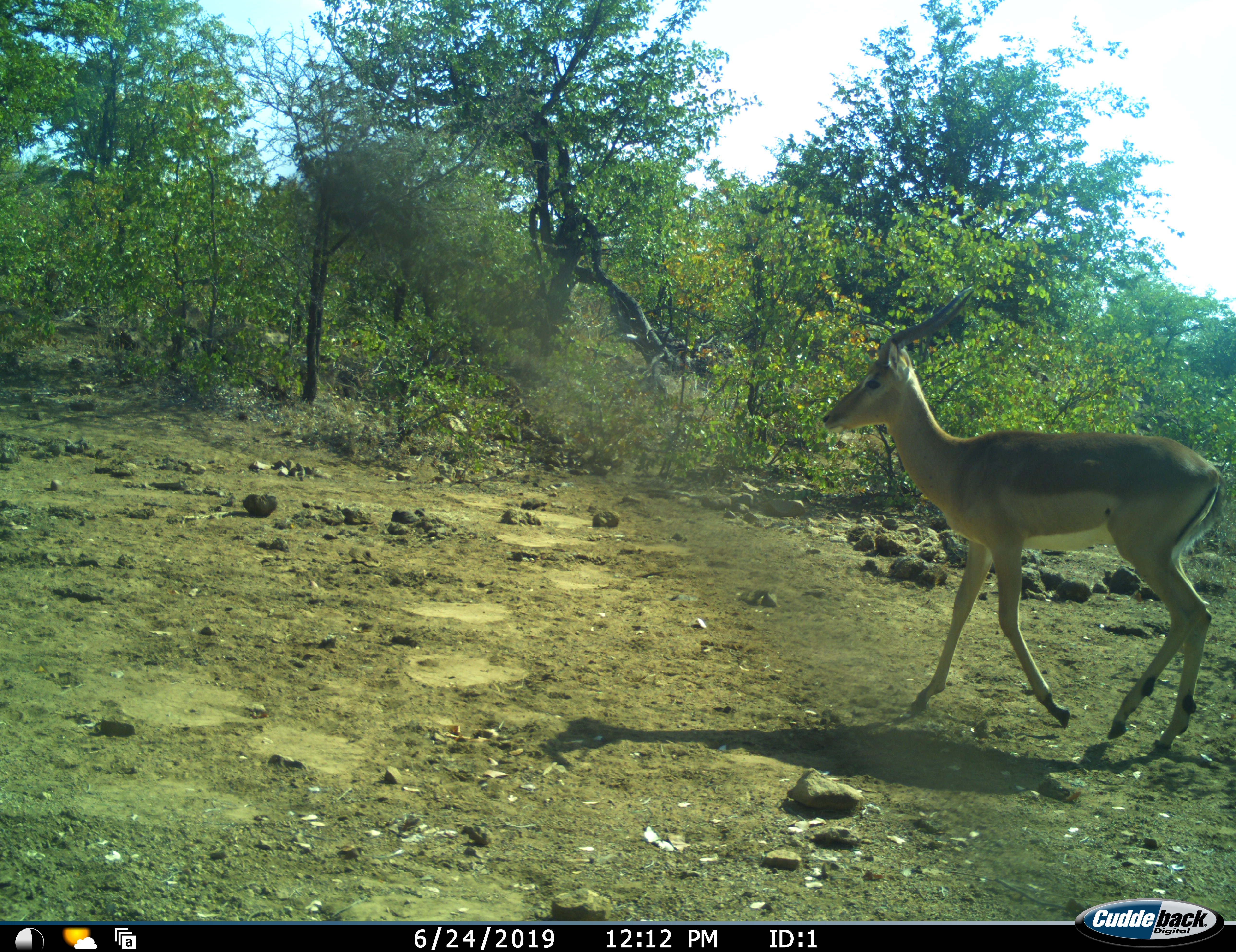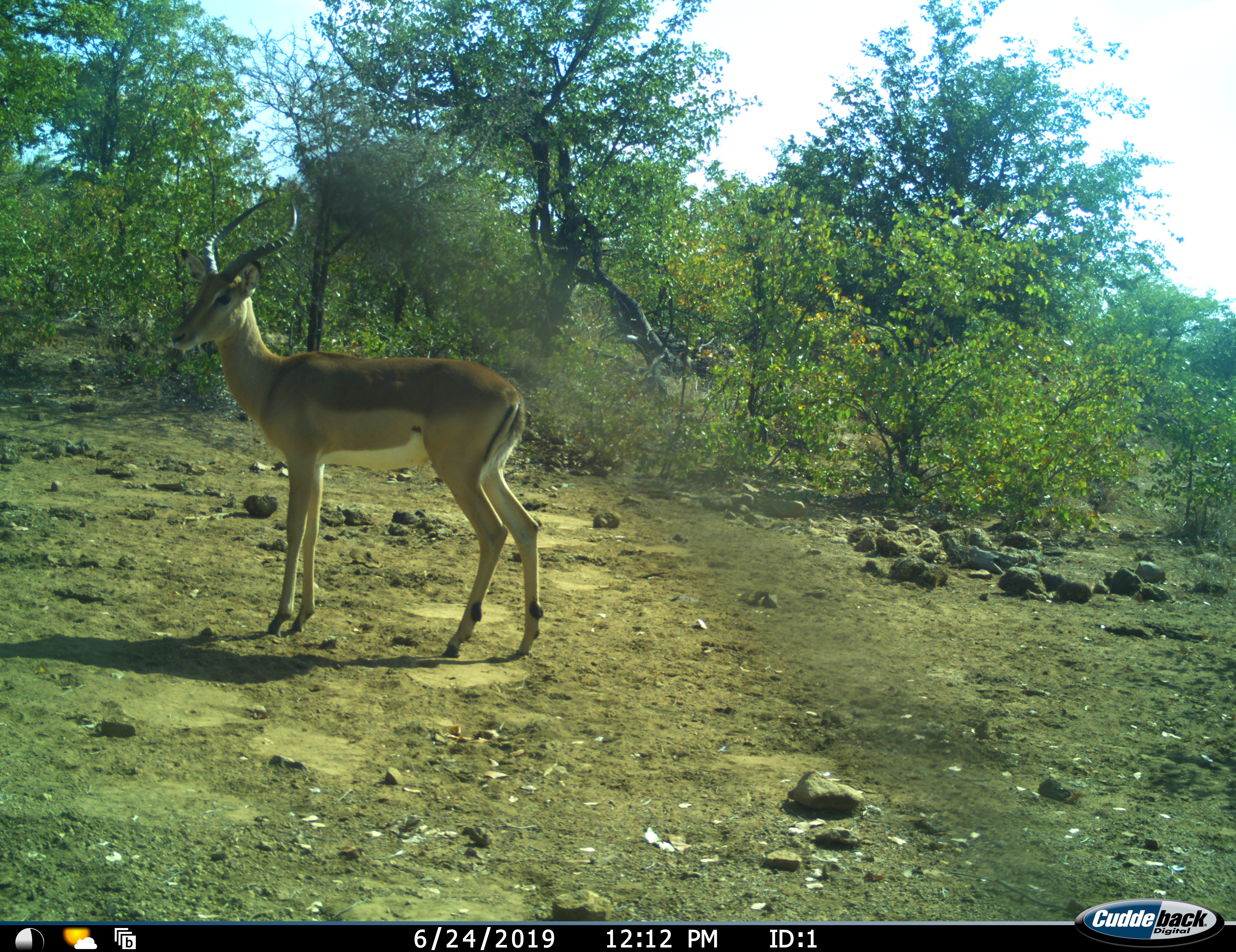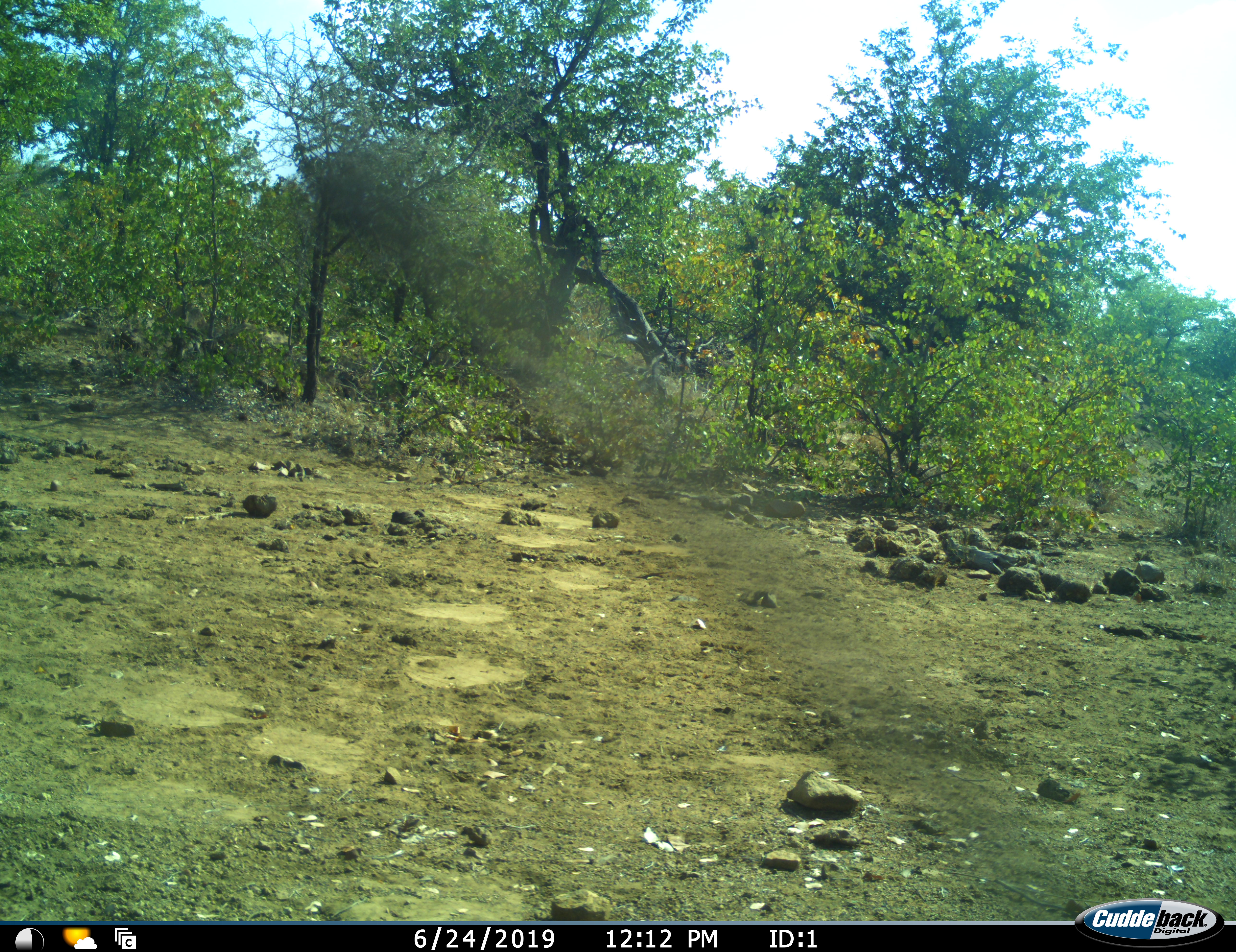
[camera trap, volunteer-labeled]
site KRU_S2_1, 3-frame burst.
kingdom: Animalia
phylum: Chordata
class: Mammalia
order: Artiodactyla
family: Bovidae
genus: Aepyceros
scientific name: Aepyceros melampus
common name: impala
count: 1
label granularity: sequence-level